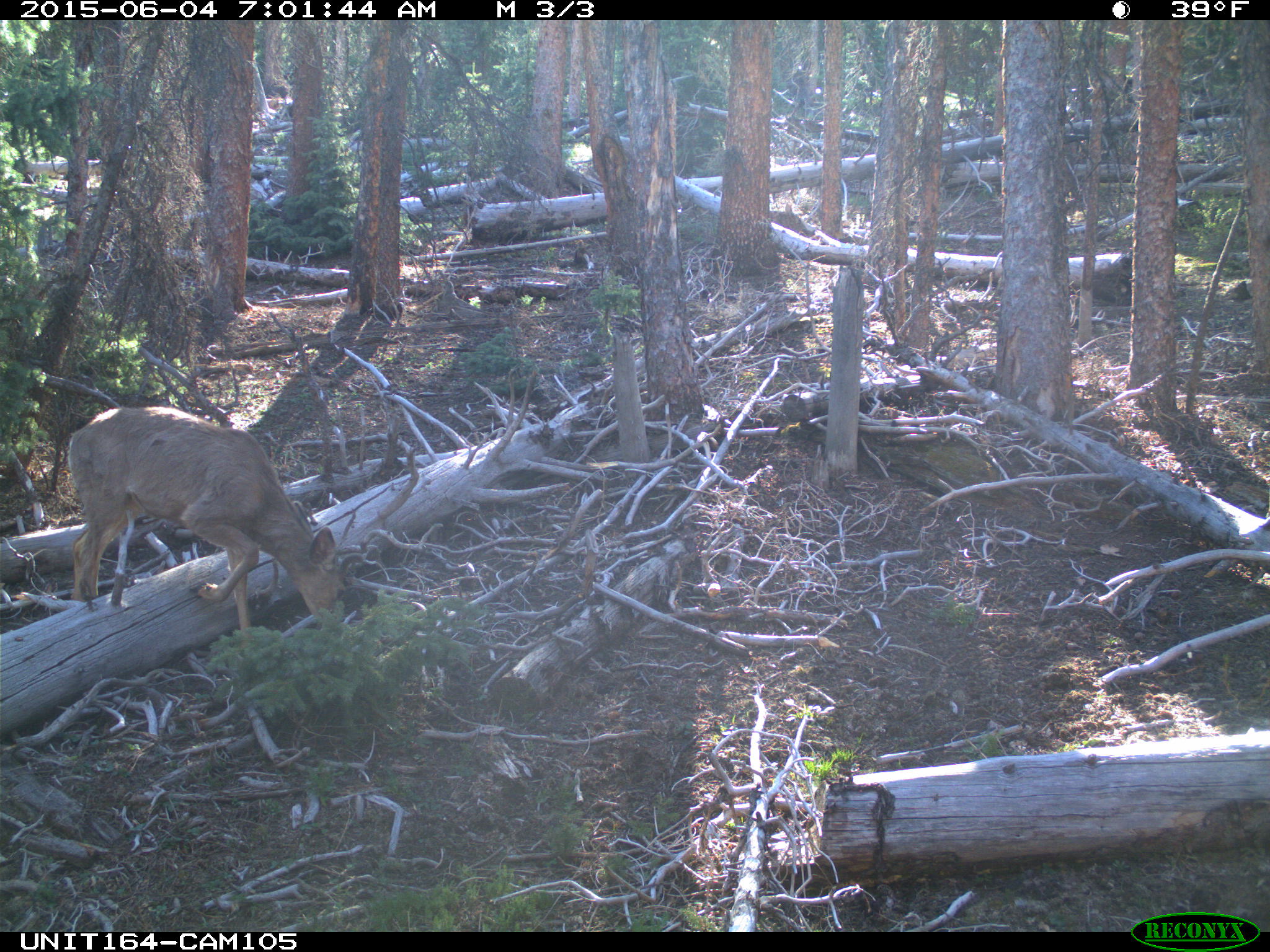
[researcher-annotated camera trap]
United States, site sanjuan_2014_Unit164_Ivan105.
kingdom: Animalia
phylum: Chordata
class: Mammalia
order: Artiodactyla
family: Cervidae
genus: Odocoileus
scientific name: Odocoileus hemionus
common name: mule deer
Odocoileus hemionus (mule deer).